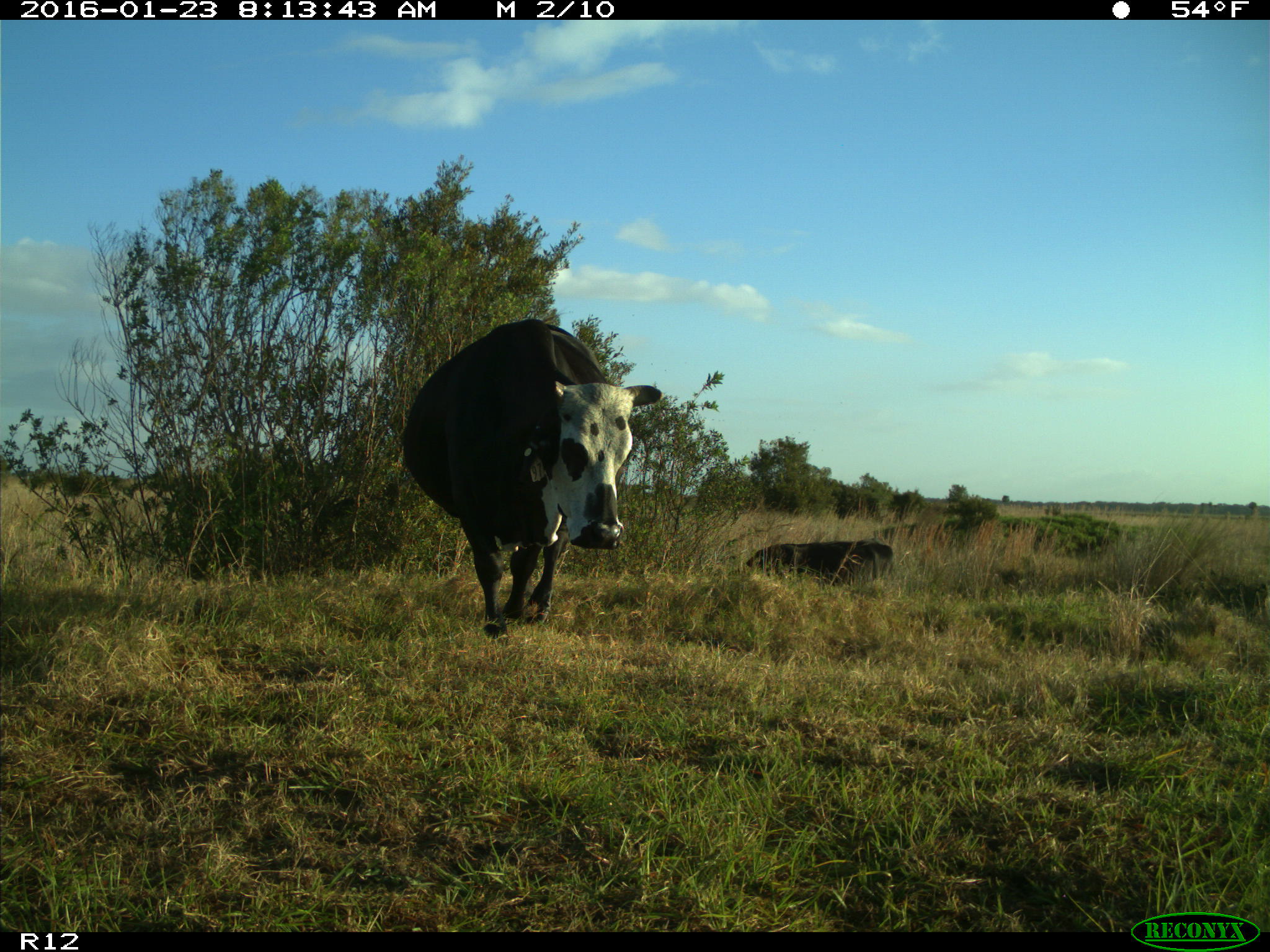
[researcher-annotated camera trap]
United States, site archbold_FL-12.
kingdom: Animalia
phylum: Chordata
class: Mammalia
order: Artiodactyla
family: Bovidae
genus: Bos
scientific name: Bos taurus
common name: domestic cow